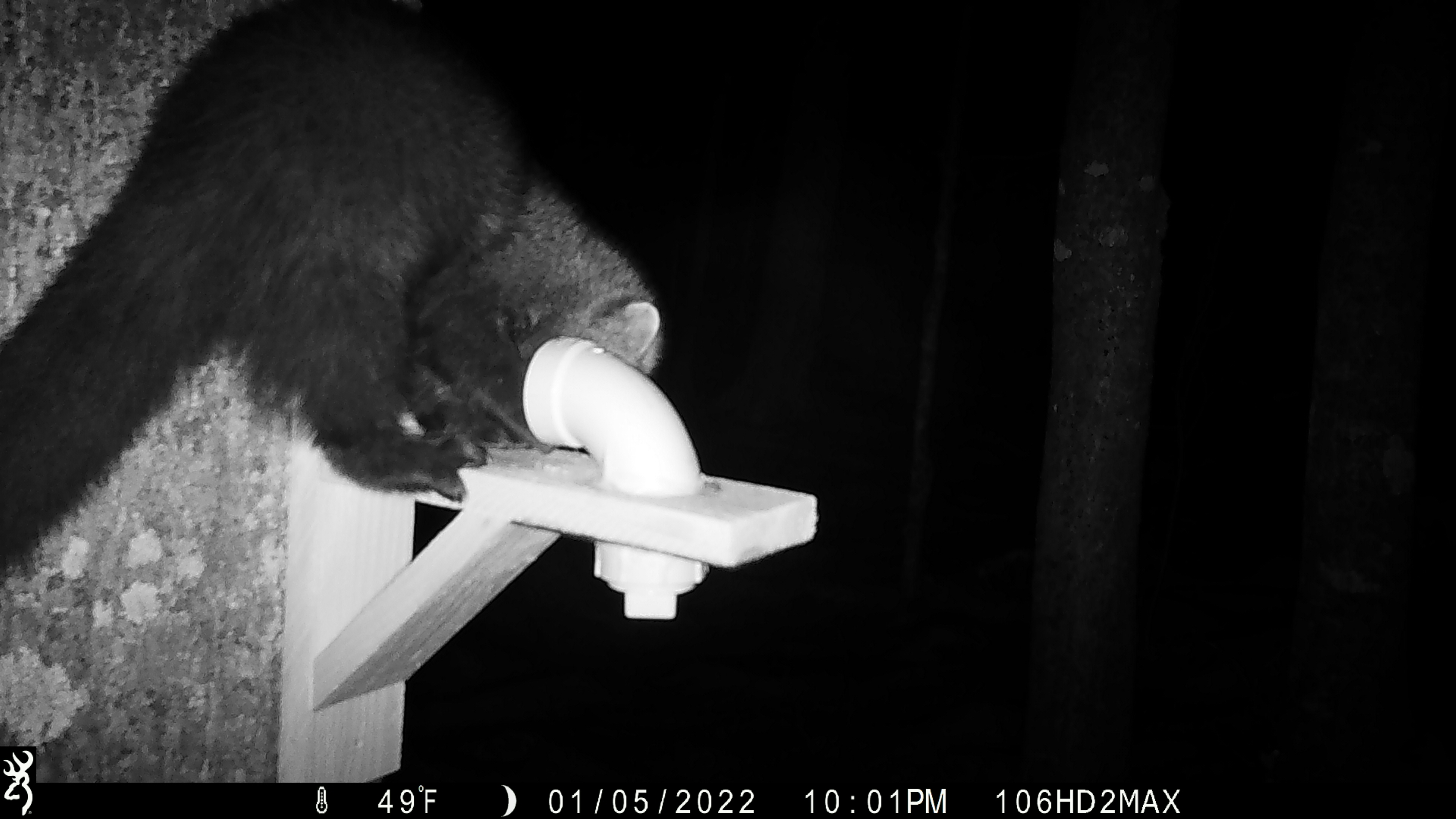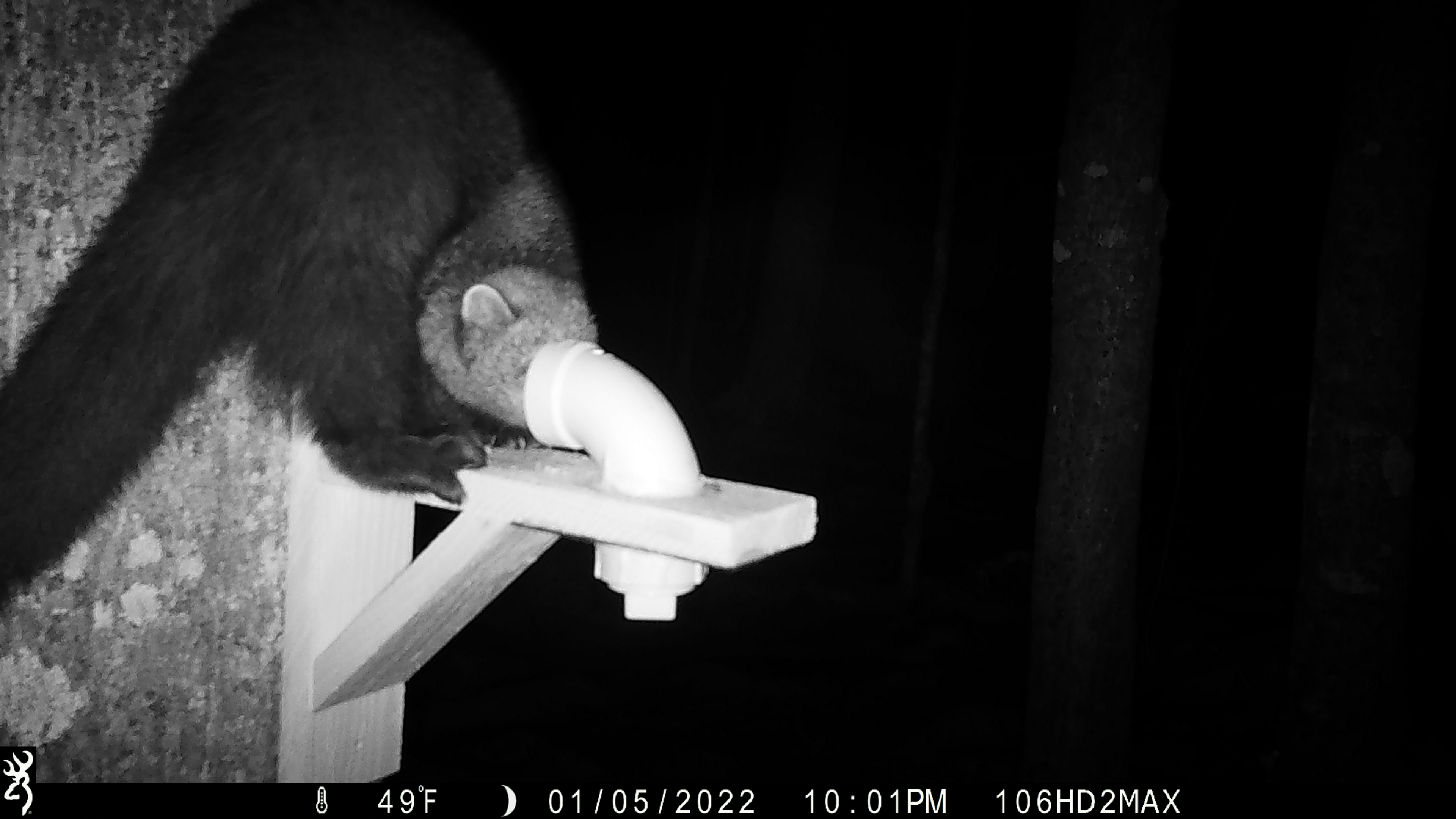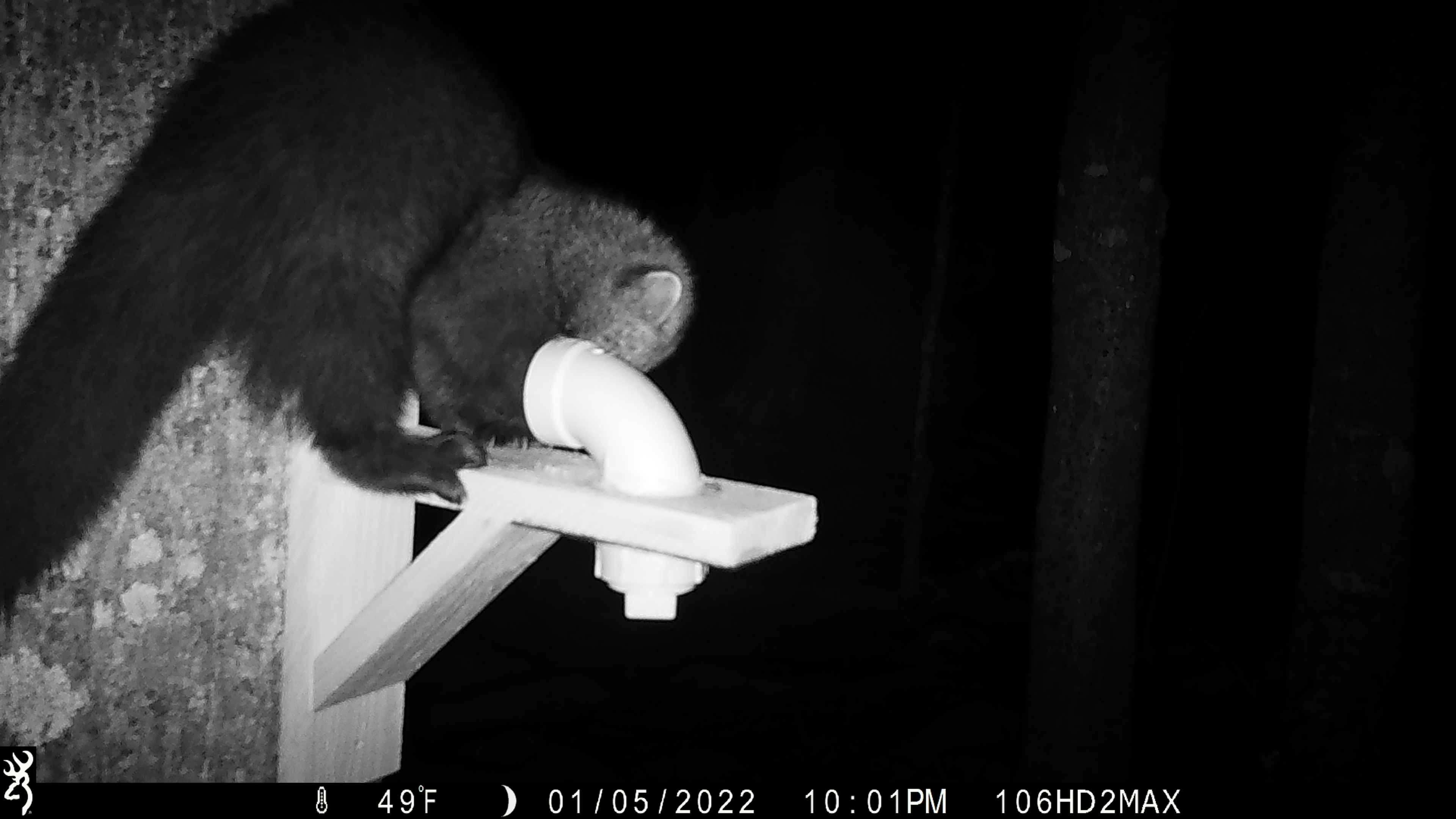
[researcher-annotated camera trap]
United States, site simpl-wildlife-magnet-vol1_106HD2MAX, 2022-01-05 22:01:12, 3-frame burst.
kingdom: Animalia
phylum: Chordata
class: Mammalia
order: Carnivora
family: Mustelidae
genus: Pekania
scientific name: Pekania pennanti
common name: fisher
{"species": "fisher (Pekania pennanti)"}